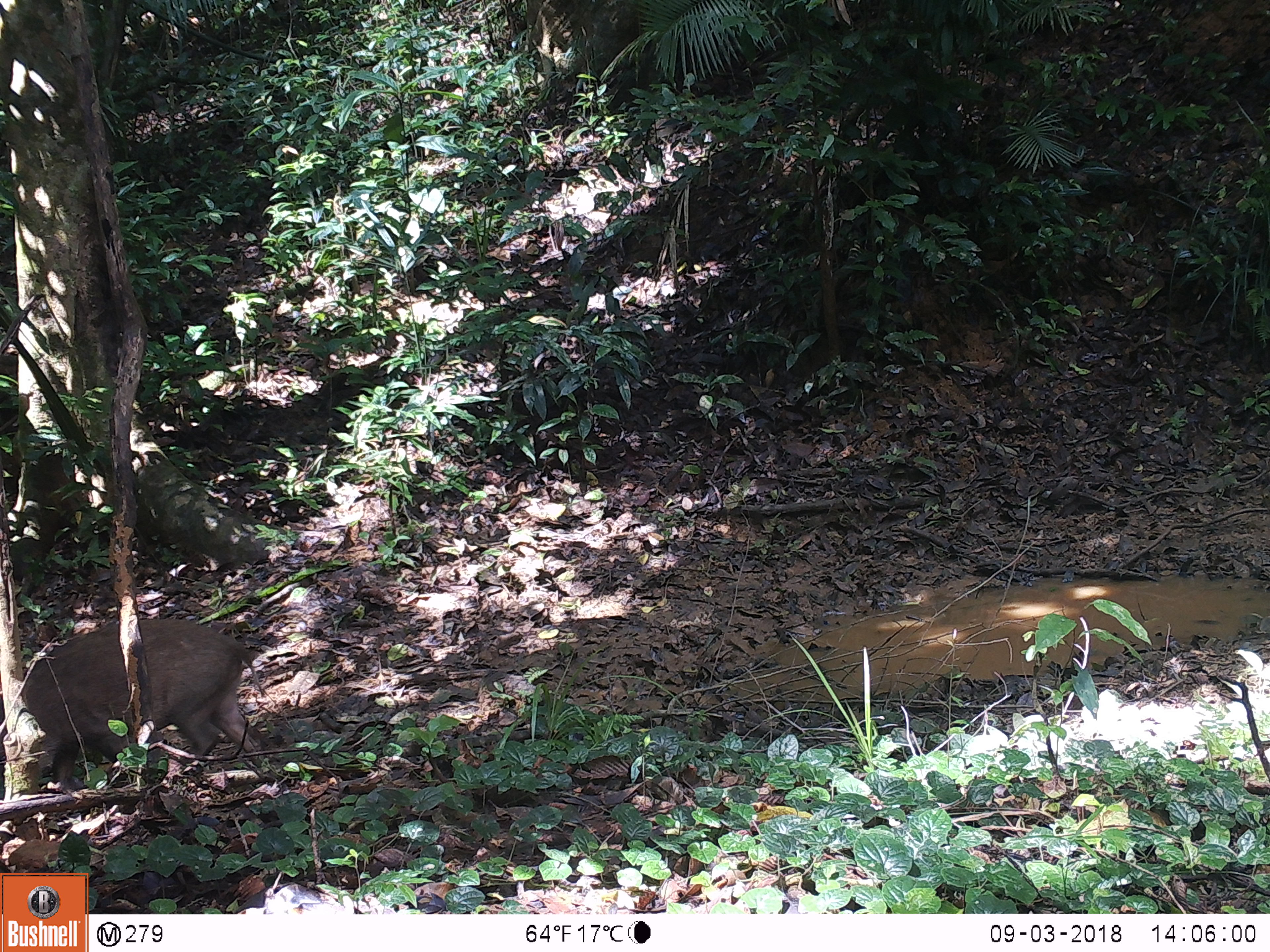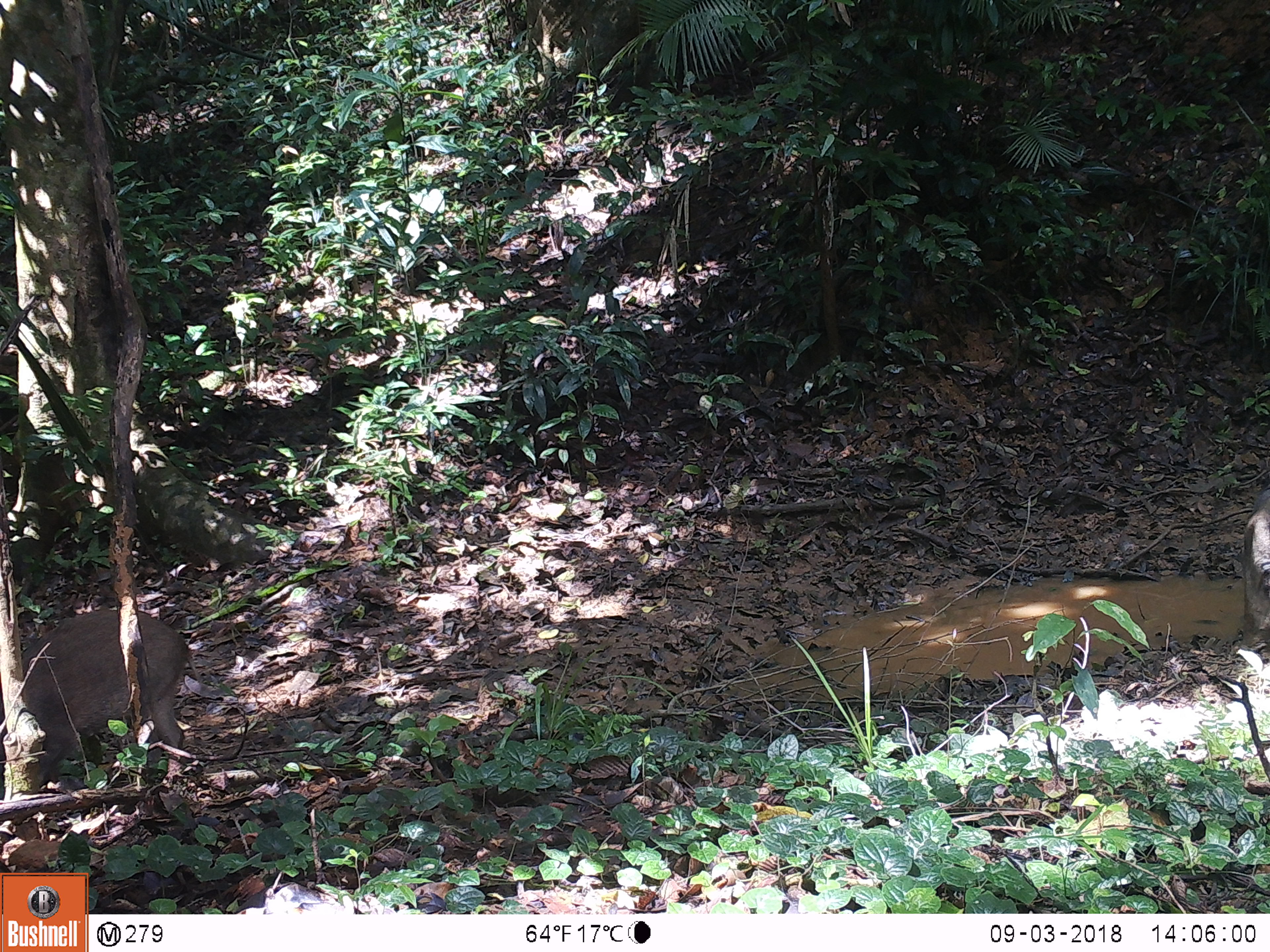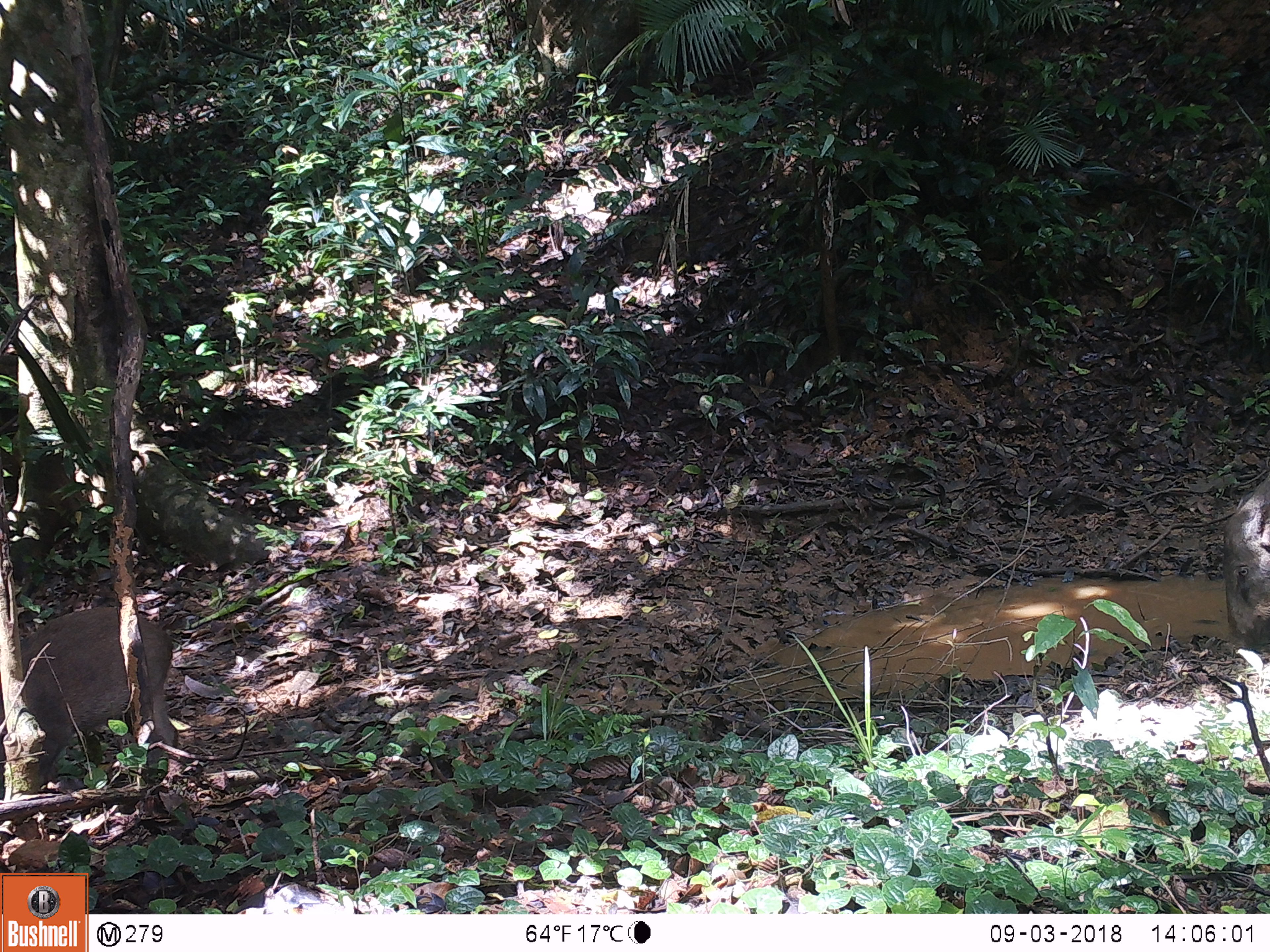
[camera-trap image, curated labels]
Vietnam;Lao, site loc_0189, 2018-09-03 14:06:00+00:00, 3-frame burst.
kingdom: Animalia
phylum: Chordata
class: Mammalia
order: Artiodactyla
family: Suidae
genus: Sus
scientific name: Sus scrofa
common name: eurasian wild pig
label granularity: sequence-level